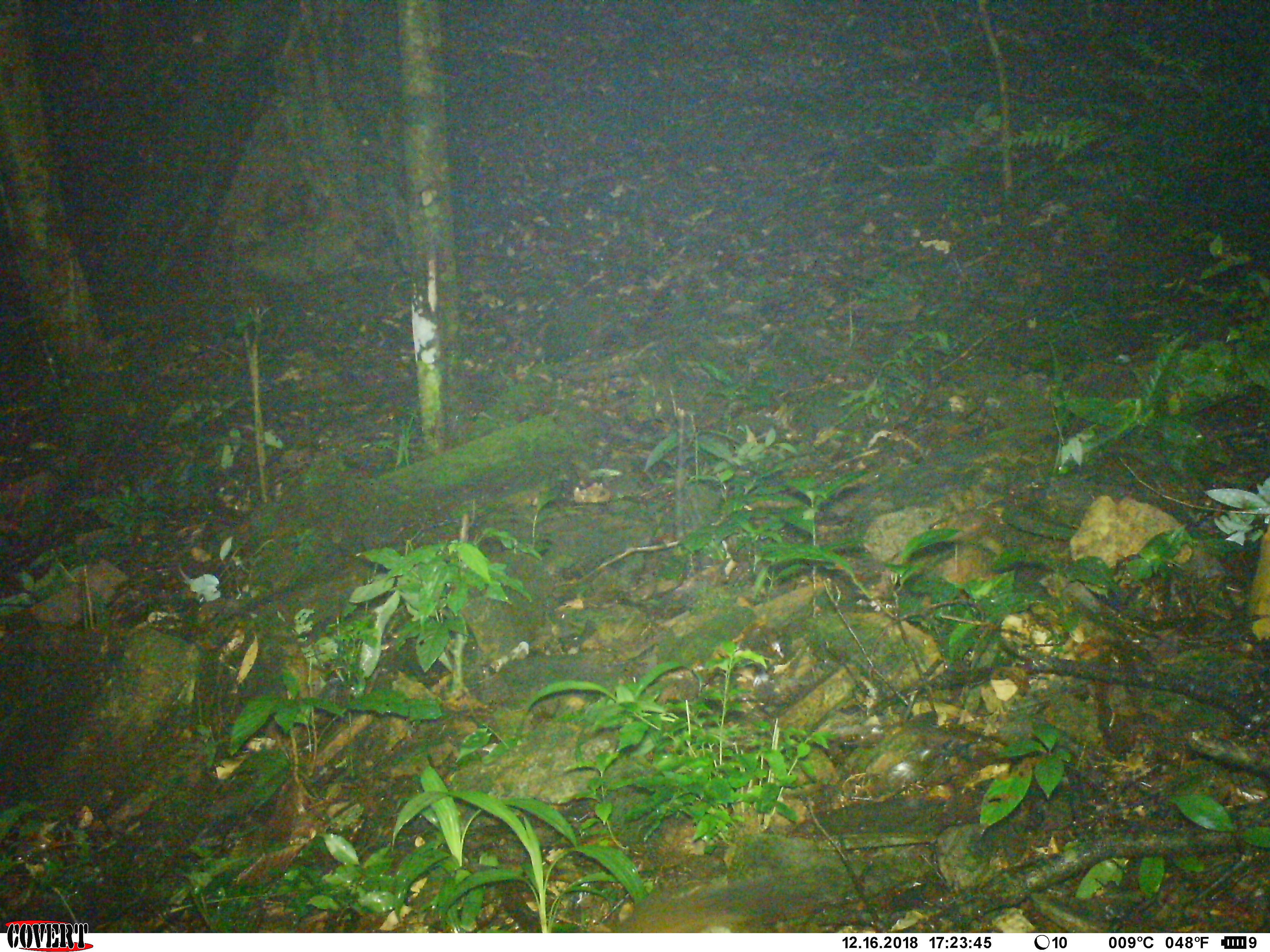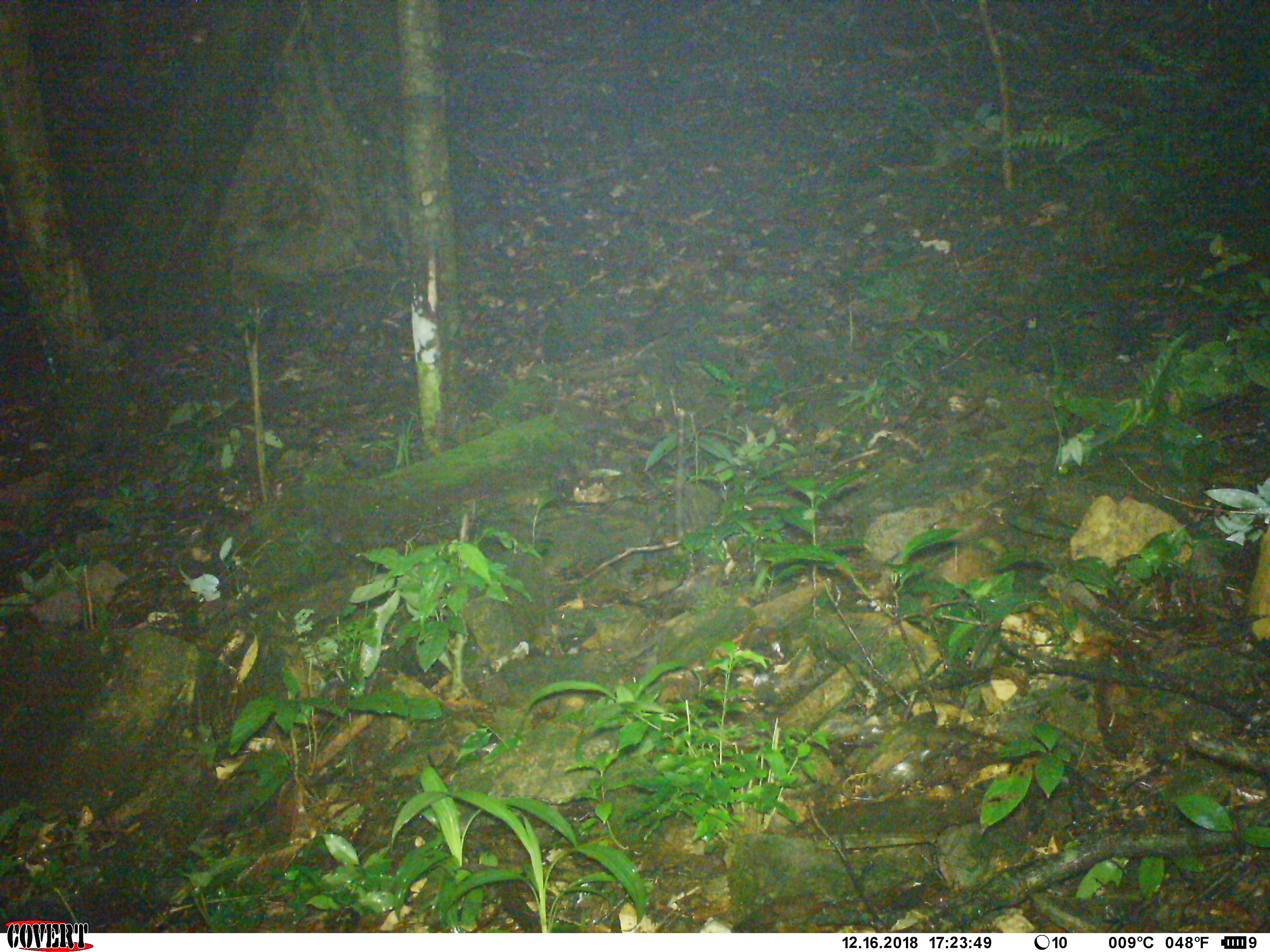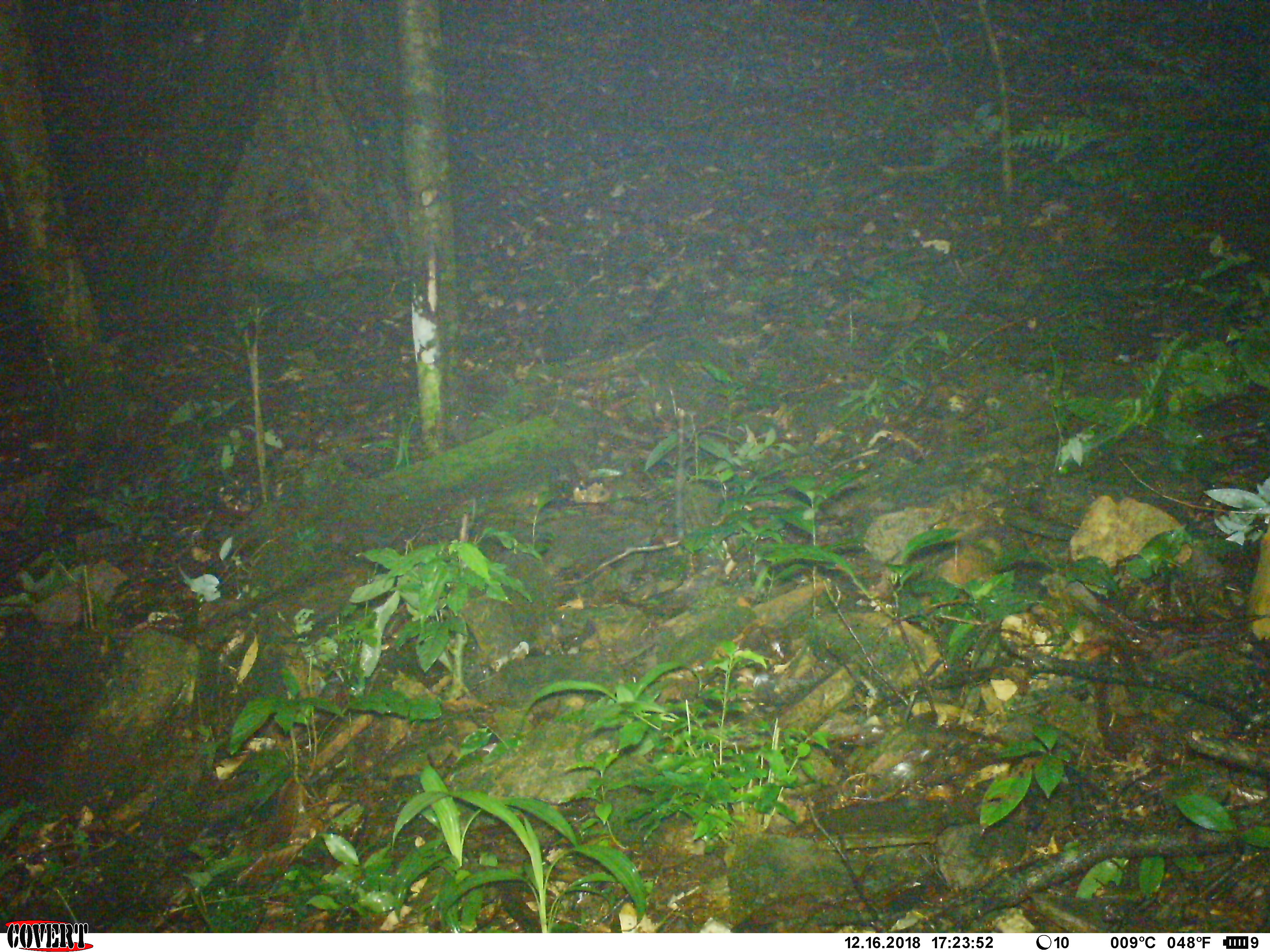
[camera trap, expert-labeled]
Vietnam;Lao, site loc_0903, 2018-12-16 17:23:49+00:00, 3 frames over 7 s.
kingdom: Animalia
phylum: Chordata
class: Mammalia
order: Rodentia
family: Muridae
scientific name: Muridae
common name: old-world mice and rats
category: unidentified murid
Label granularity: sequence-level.